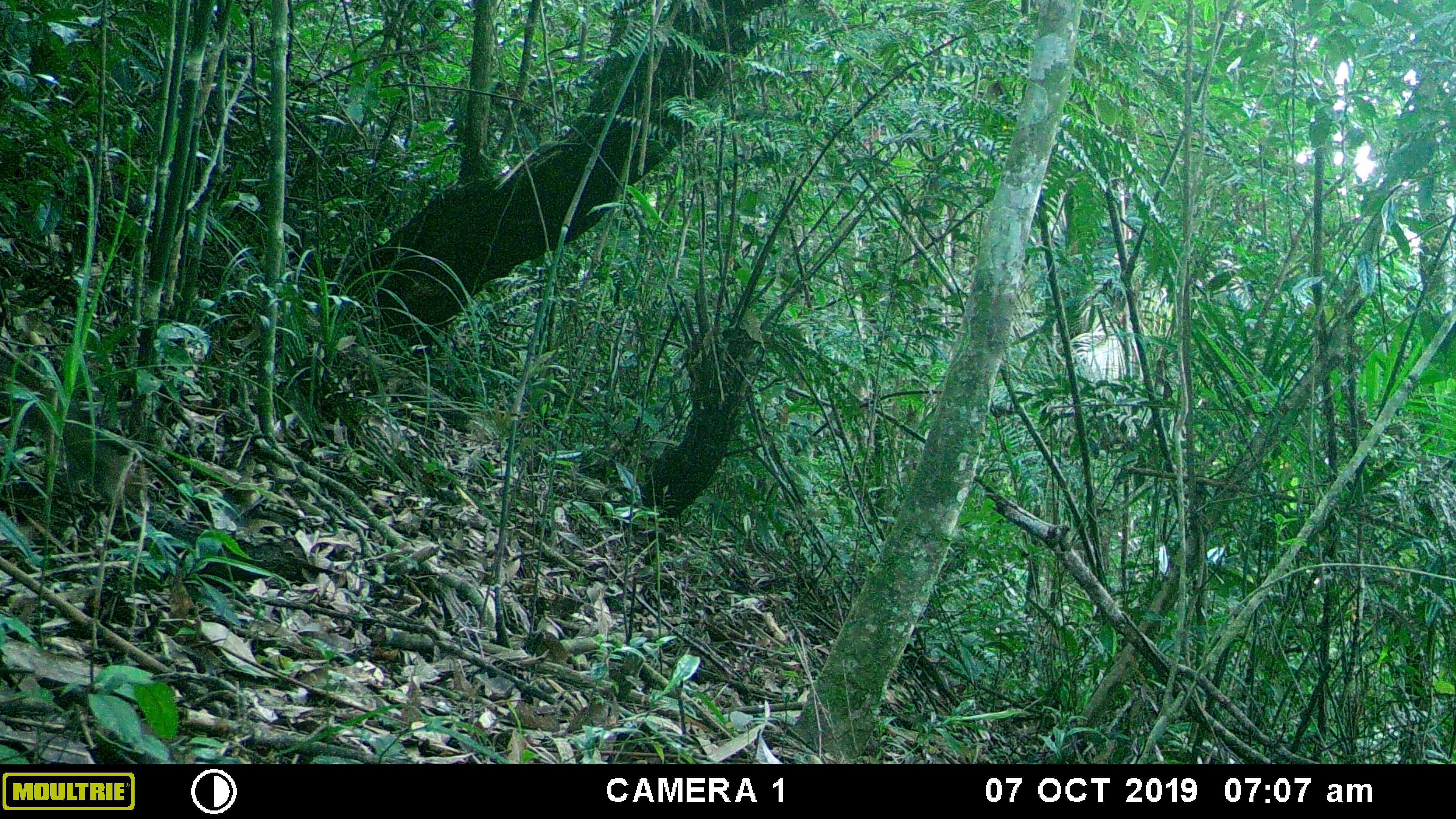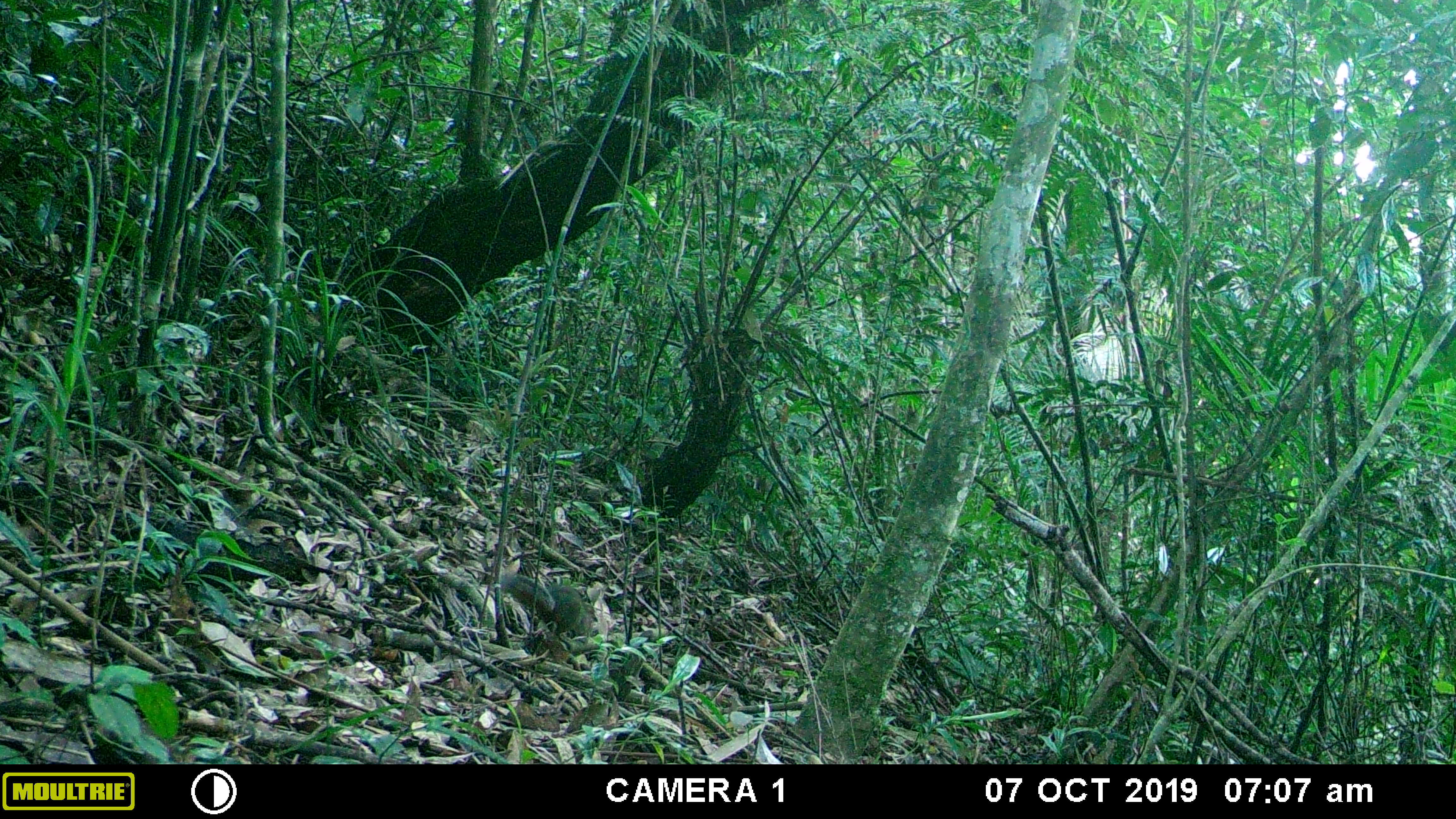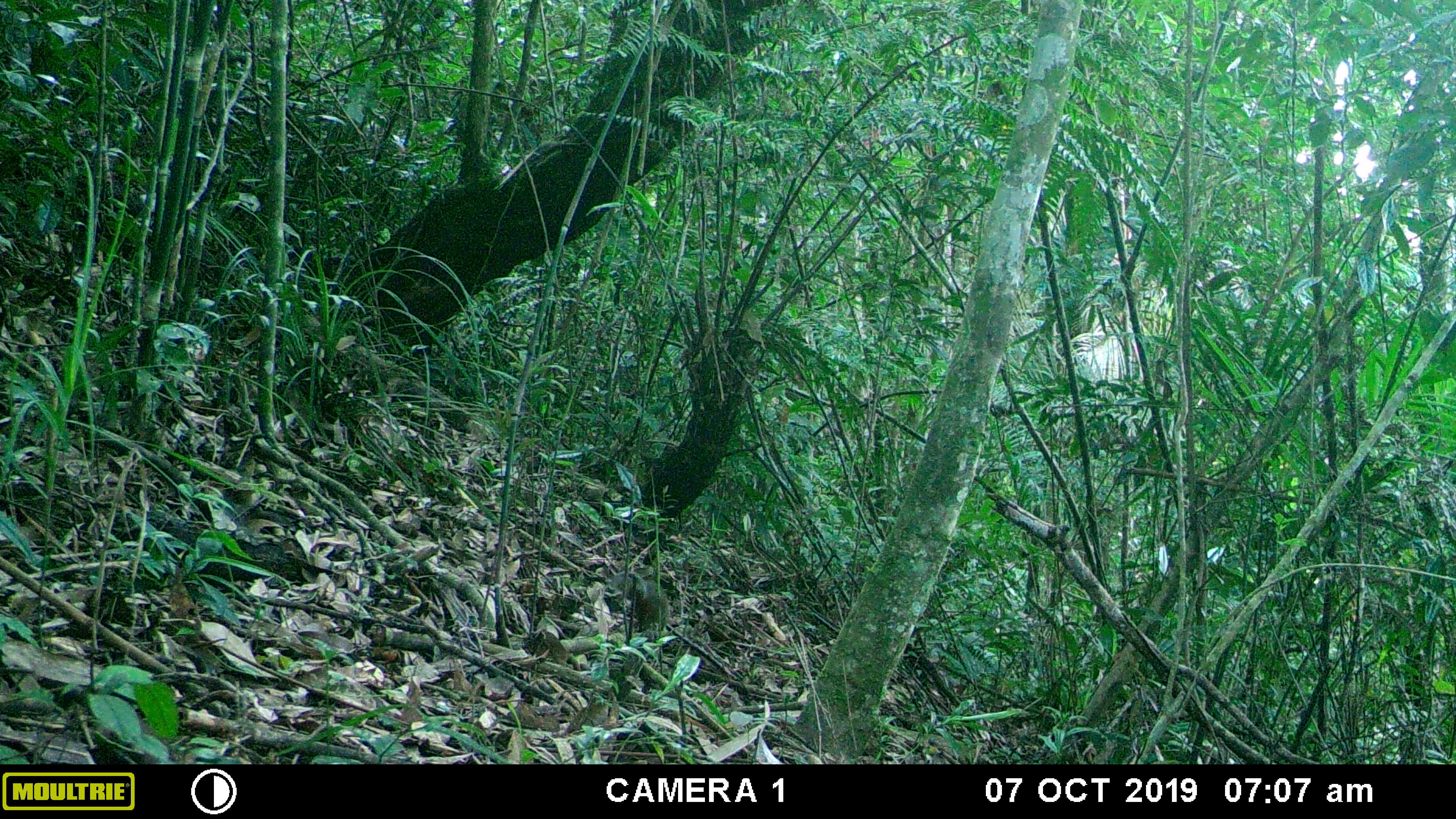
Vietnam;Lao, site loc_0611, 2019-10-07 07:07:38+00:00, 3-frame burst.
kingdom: Animalia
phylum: Chordata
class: Mammalia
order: Rodentia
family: Sciuridae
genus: Dremomys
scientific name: Dremomys rufigenis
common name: red-cheeked squirrel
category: red cheeked squirrel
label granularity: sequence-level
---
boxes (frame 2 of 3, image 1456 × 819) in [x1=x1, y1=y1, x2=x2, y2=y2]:
red cheeked squirrel: [x1=500, y1=572, x2=591, y2=636]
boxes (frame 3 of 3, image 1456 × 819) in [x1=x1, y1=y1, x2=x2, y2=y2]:
red cheeked squirrel: [x1=611, y1=572, x2=670, y2=632]